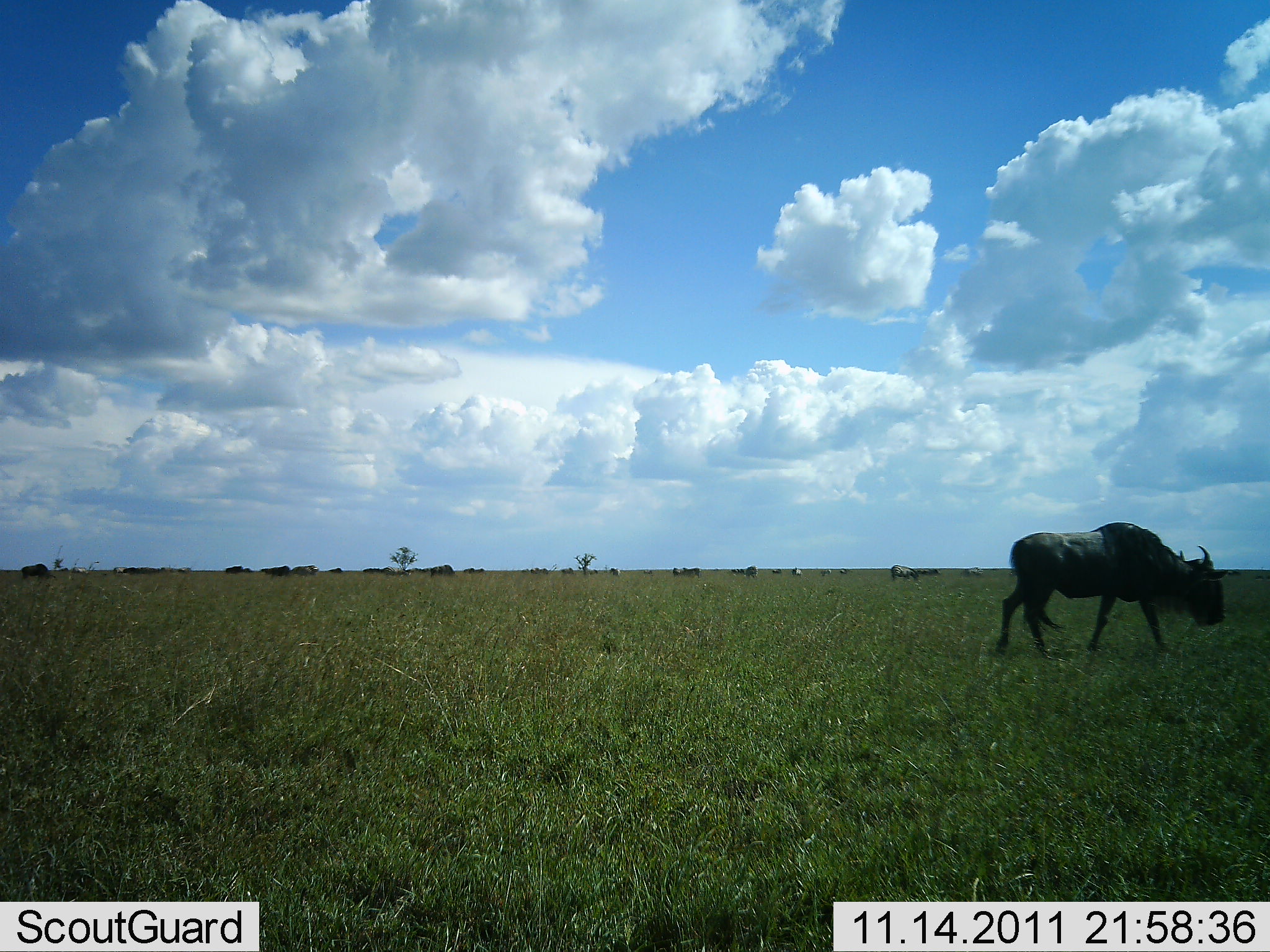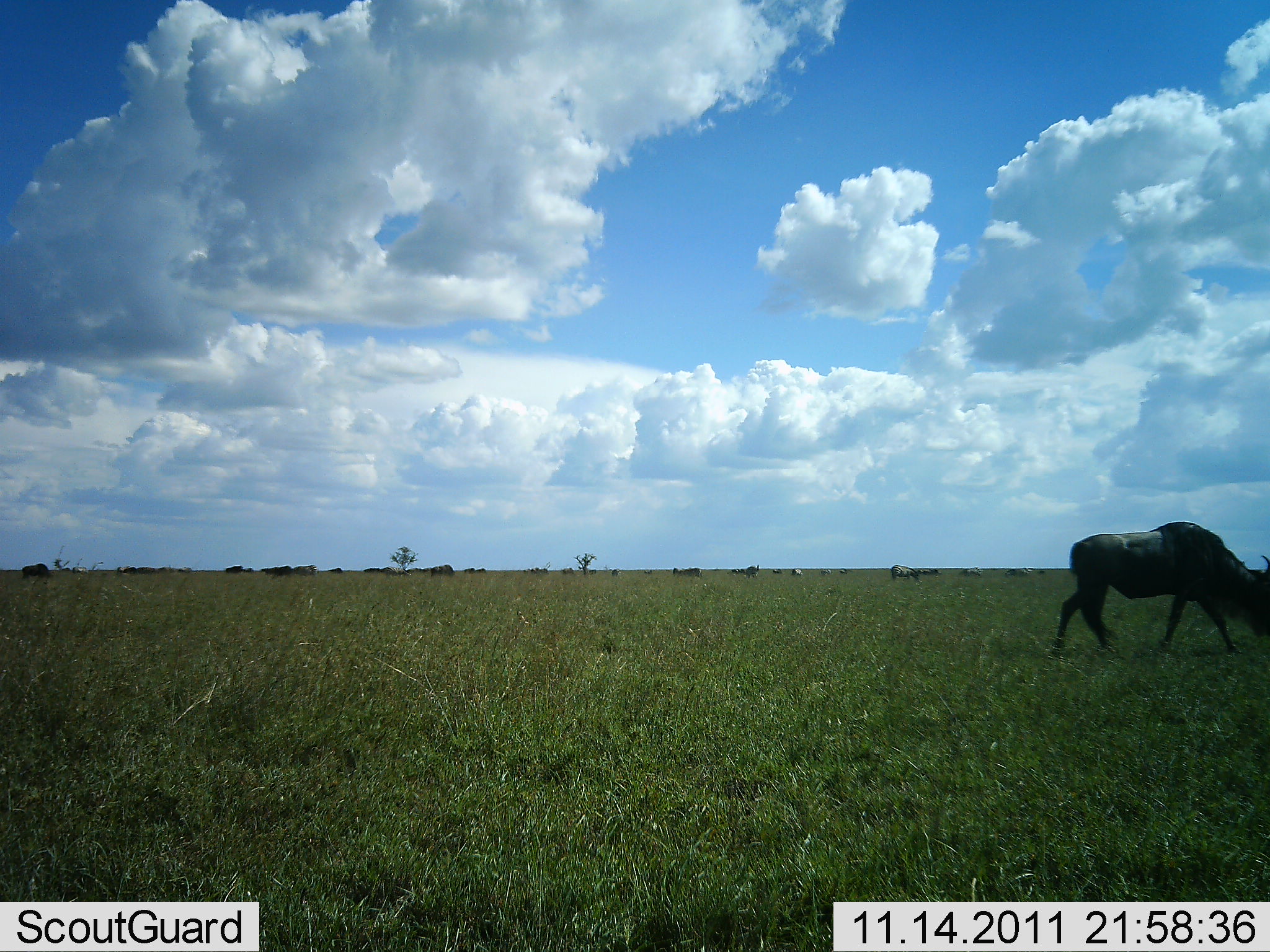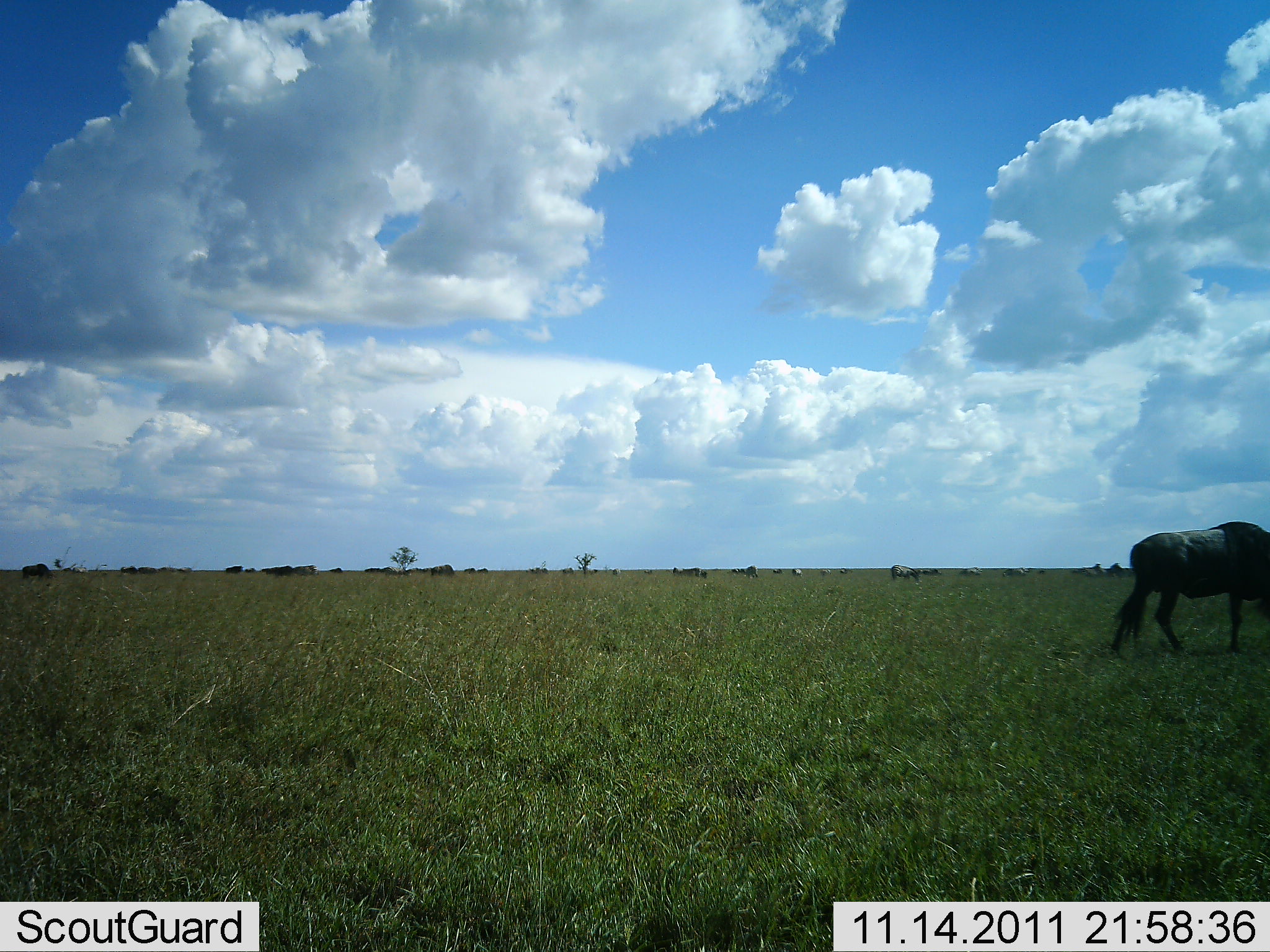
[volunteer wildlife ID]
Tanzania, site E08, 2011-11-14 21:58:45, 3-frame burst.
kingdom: Animalia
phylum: Chordata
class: Mammalia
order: Artiodactyla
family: Bovidae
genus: Connochaetes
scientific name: Connochaetes taurinus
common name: blue wildebeest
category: wildebeest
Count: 1.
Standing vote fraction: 23%.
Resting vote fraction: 0%.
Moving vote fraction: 77%.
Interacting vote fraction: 0%.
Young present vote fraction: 0%.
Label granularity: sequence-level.